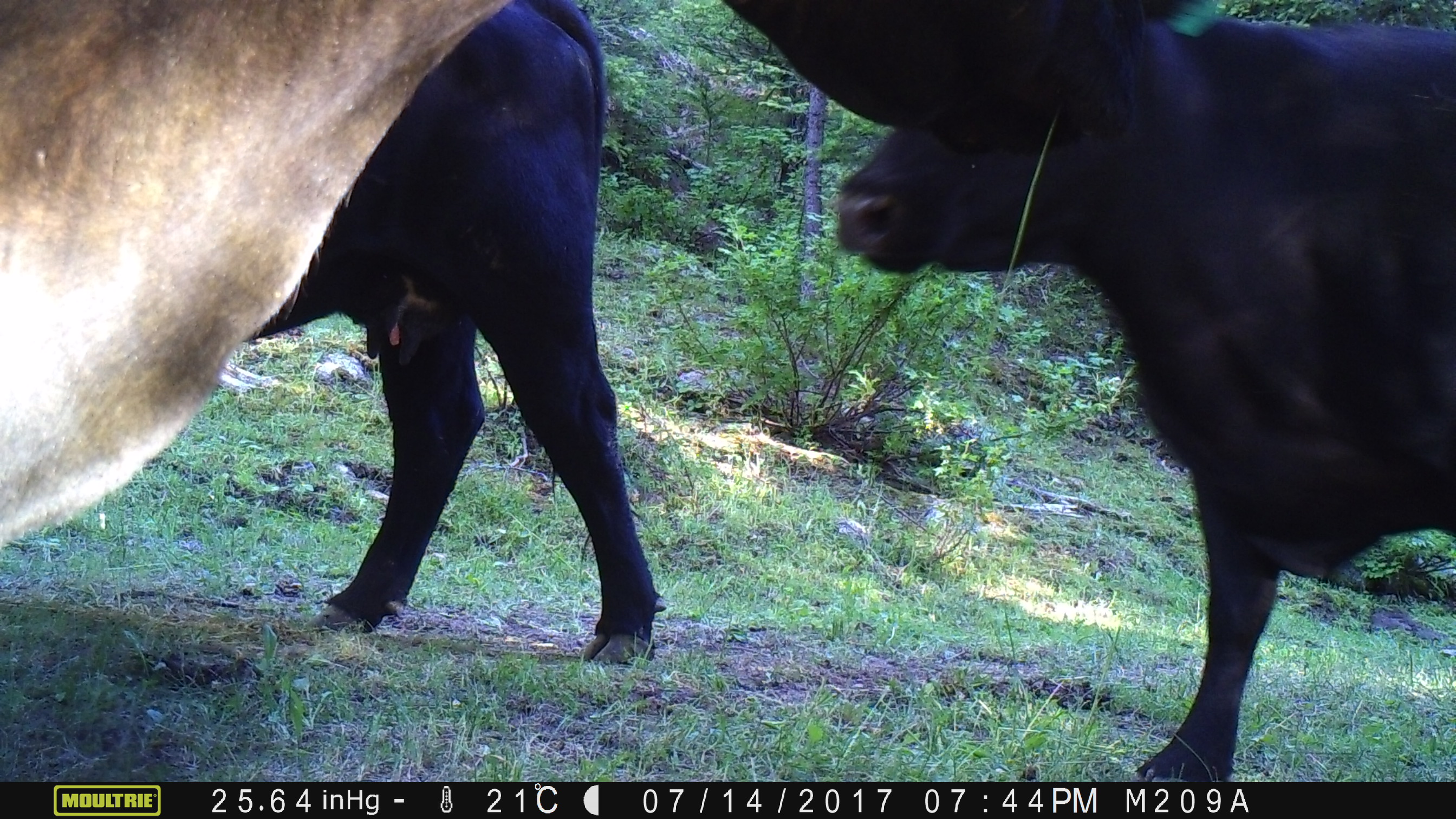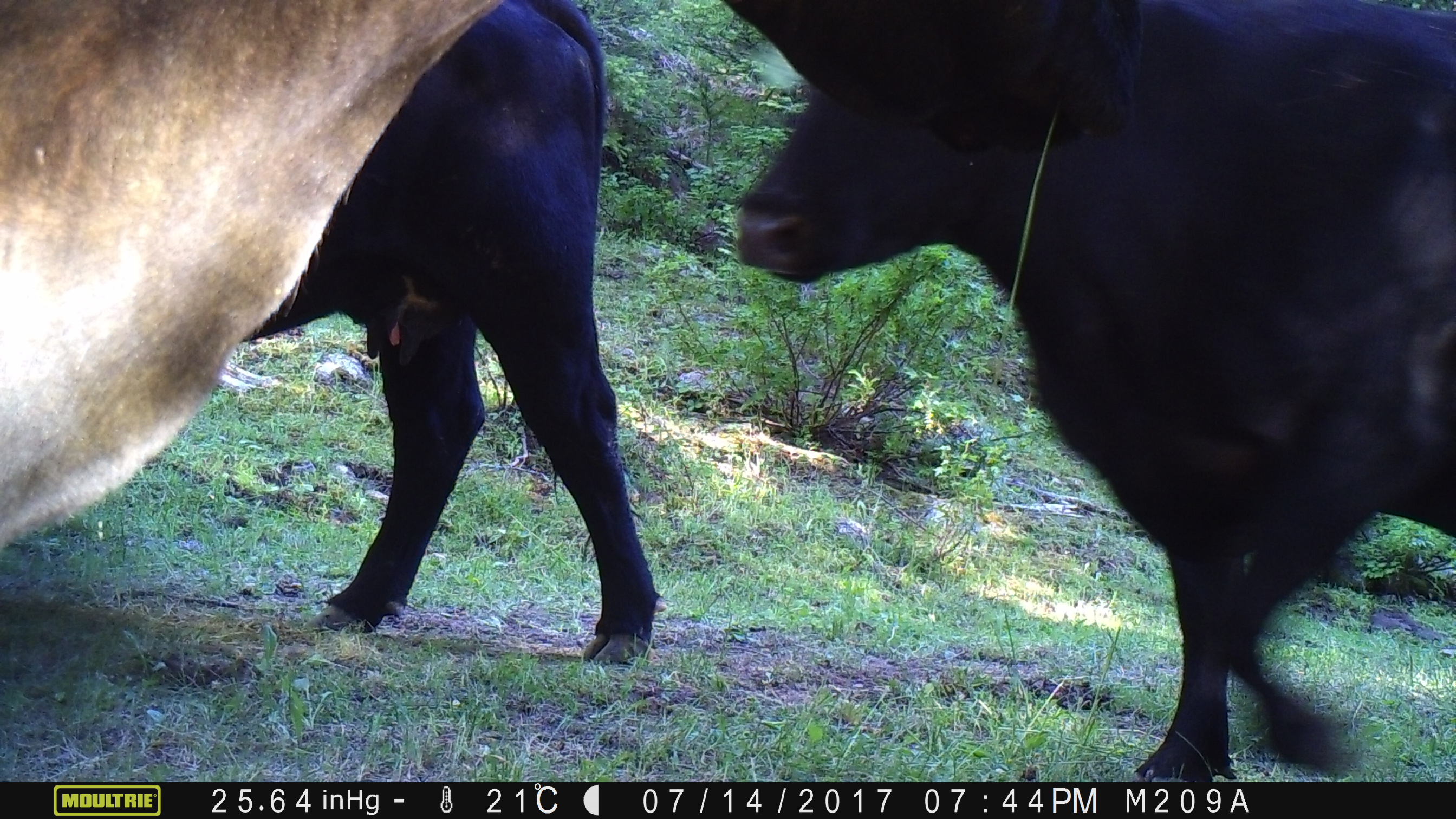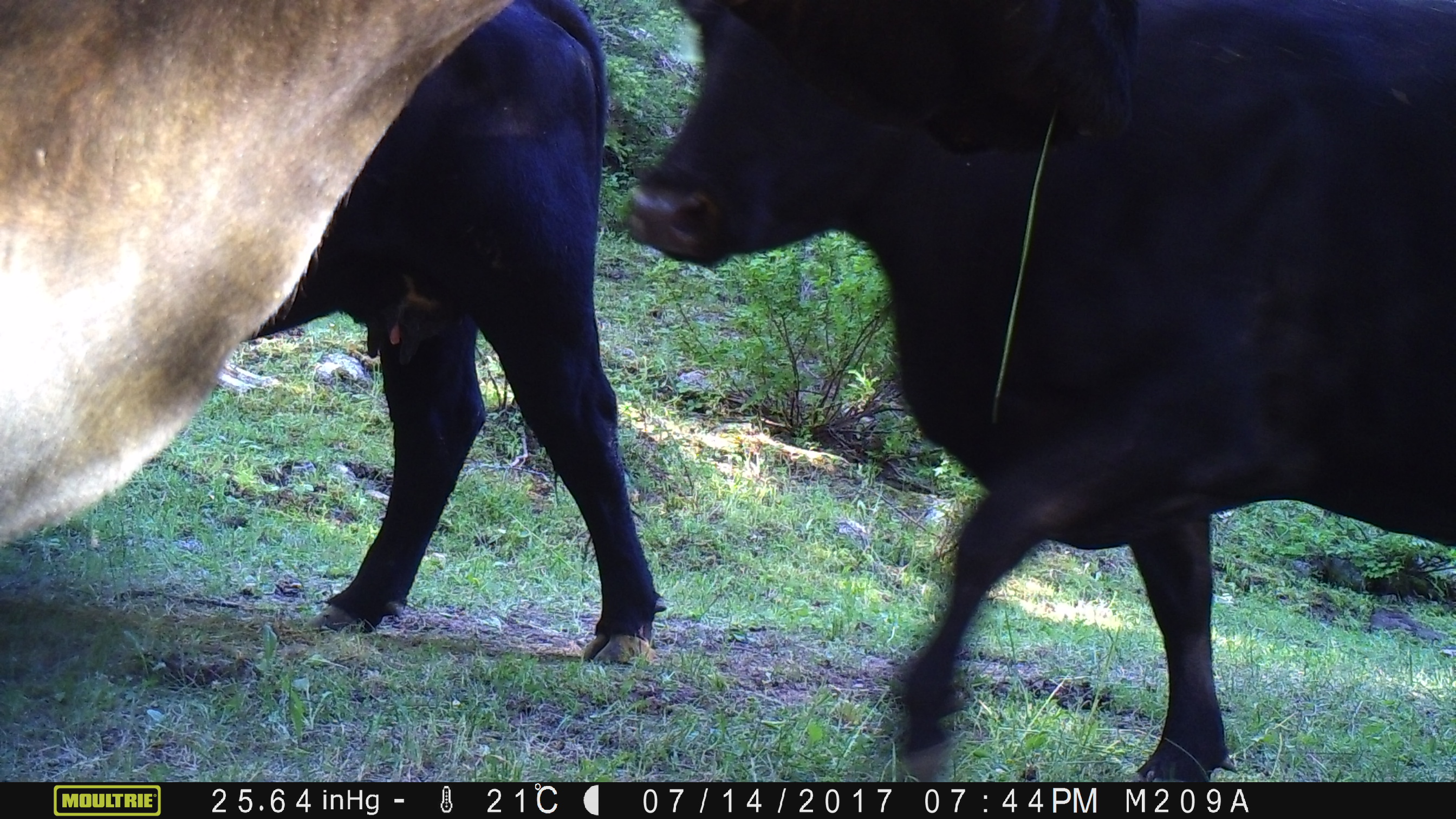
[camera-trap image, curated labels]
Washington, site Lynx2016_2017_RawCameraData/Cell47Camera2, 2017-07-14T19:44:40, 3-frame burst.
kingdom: Animalia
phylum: Chordata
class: Mammalia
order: Artiodactyla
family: Bovidae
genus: Bos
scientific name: Bos taurus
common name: domestic cattle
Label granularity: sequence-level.